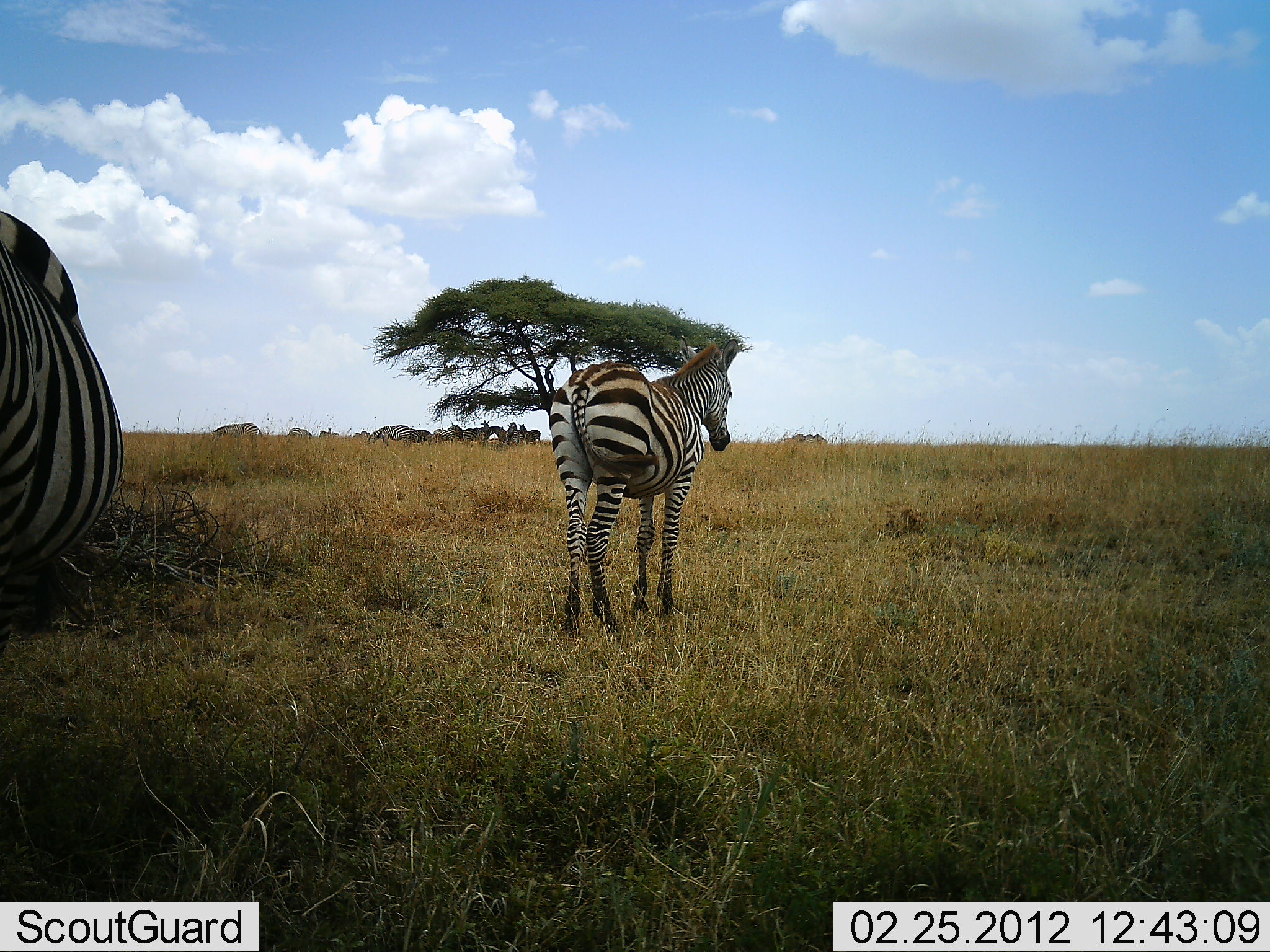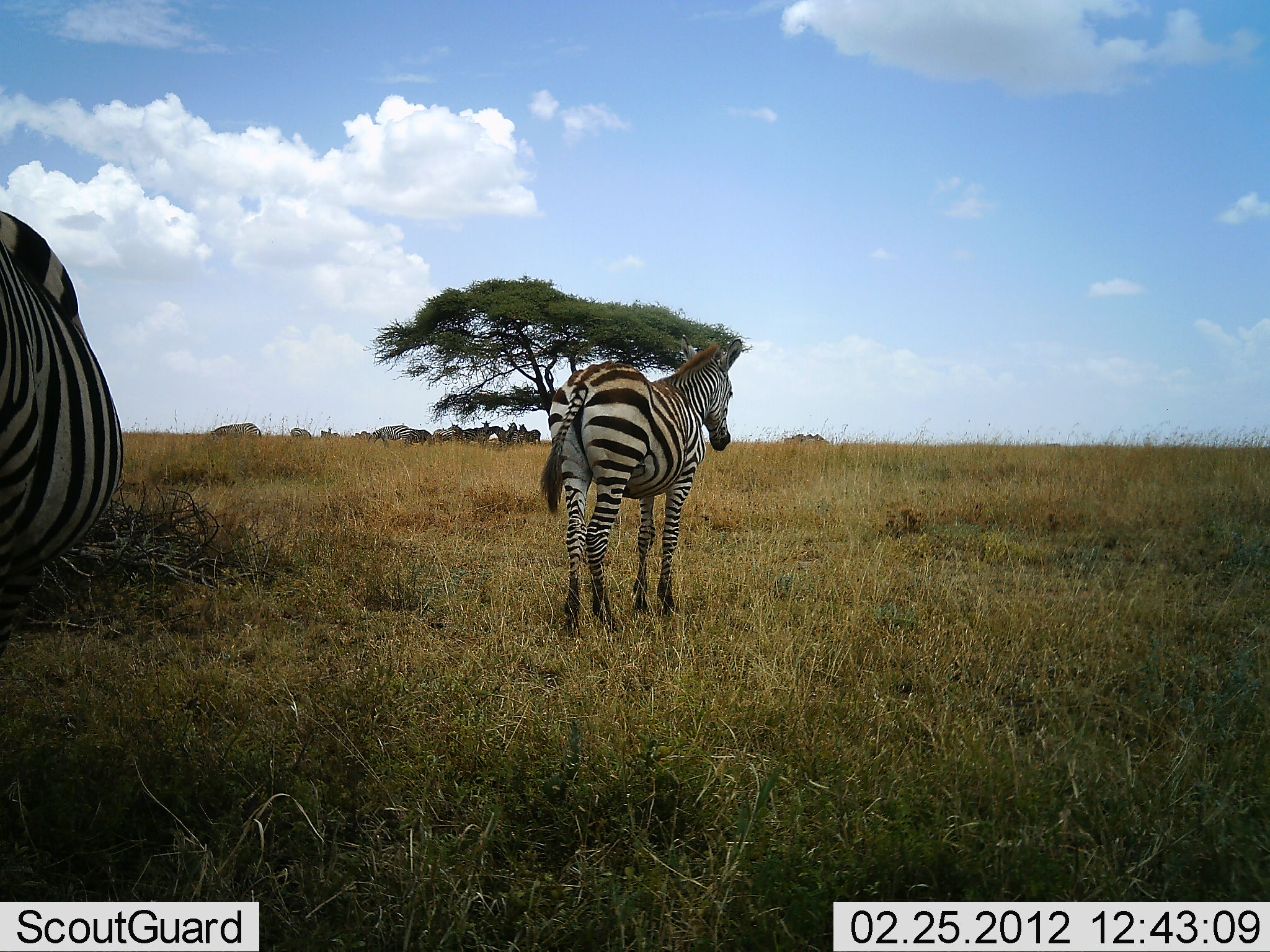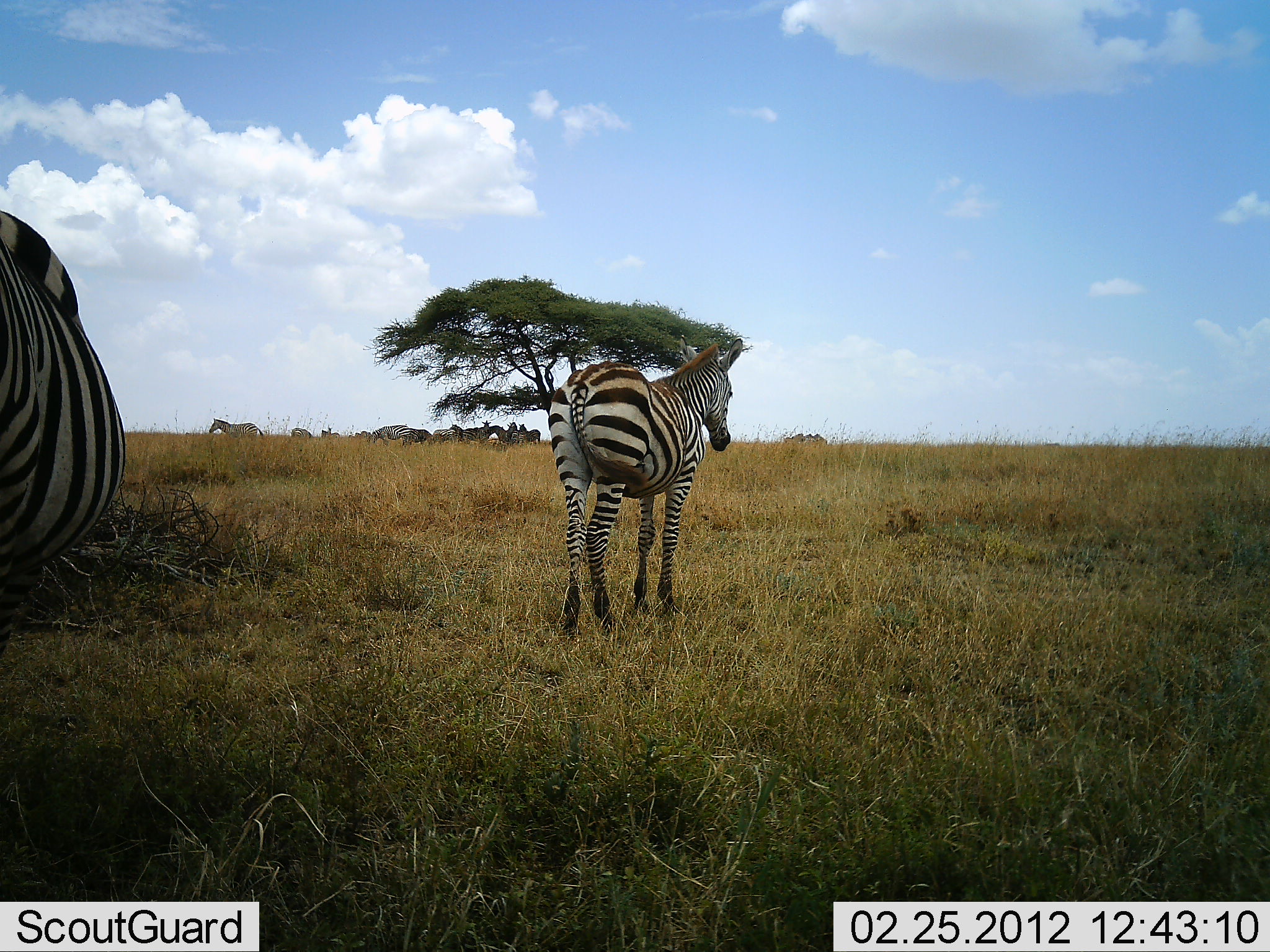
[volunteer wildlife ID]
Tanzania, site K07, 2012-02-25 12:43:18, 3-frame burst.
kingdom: Animalia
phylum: Chordata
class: Mammalia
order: Perissodactyla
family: Equidae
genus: Equus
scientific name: Equus quagga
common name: plains zebra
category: zebra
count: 6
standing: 100%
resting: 0%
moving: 13%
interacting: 0%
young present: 13%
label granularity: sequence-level